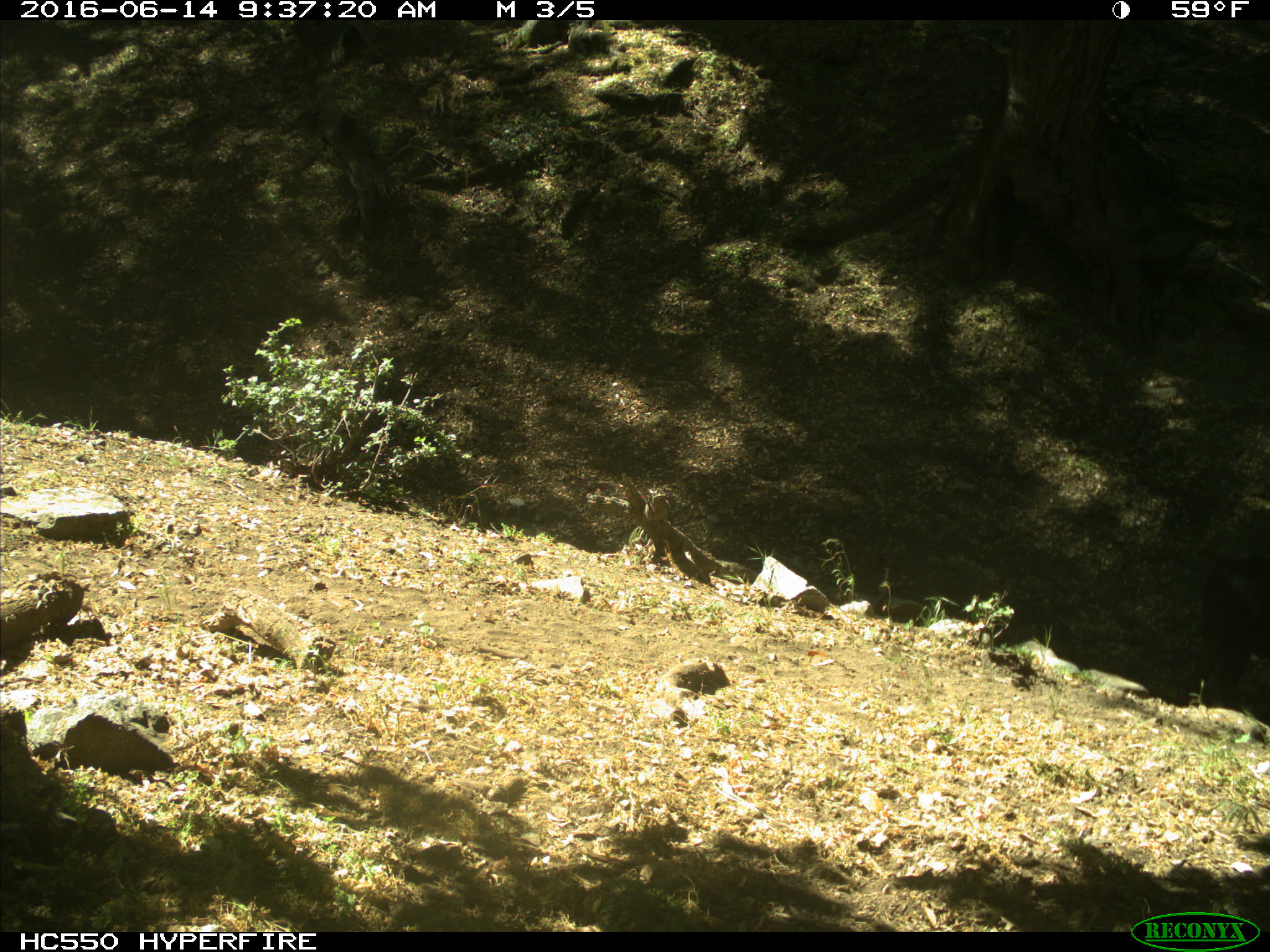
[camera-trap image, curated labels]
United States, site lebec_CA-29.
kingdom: Animalia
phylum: Chordata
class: Mammalia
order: Artiodactyla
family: Bovidae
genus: Bos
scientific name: Bos taurus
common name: domestic cow